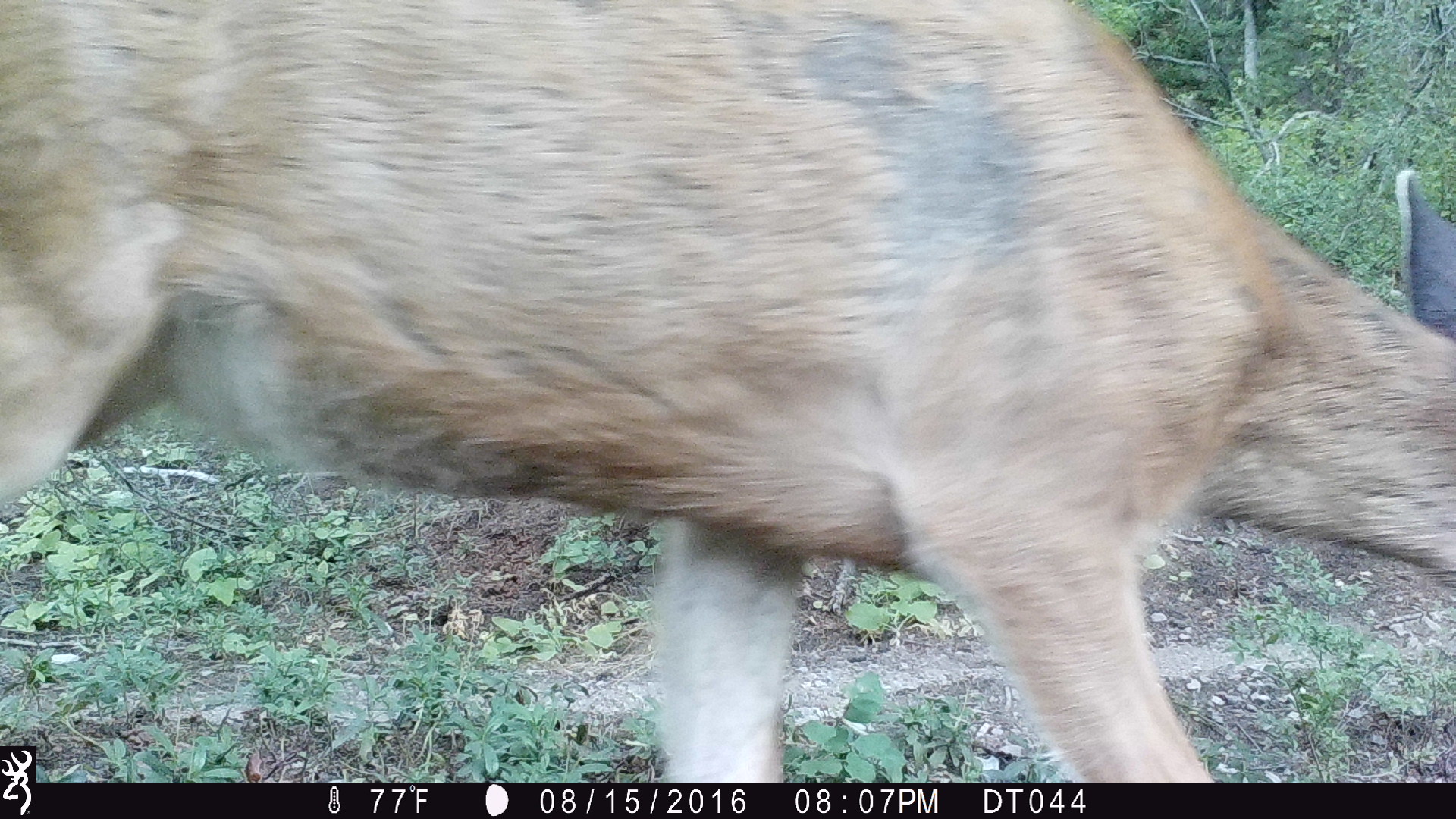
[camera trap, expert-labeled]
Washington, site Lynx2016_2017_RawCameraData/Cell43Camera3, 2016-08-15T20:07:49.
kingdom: Animalia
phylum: Chordata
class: Mammalia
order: Artiodactyla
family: Cervidae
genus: Odocoileus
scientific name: Odocoileus hemionus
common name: mule deer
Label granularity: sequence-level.